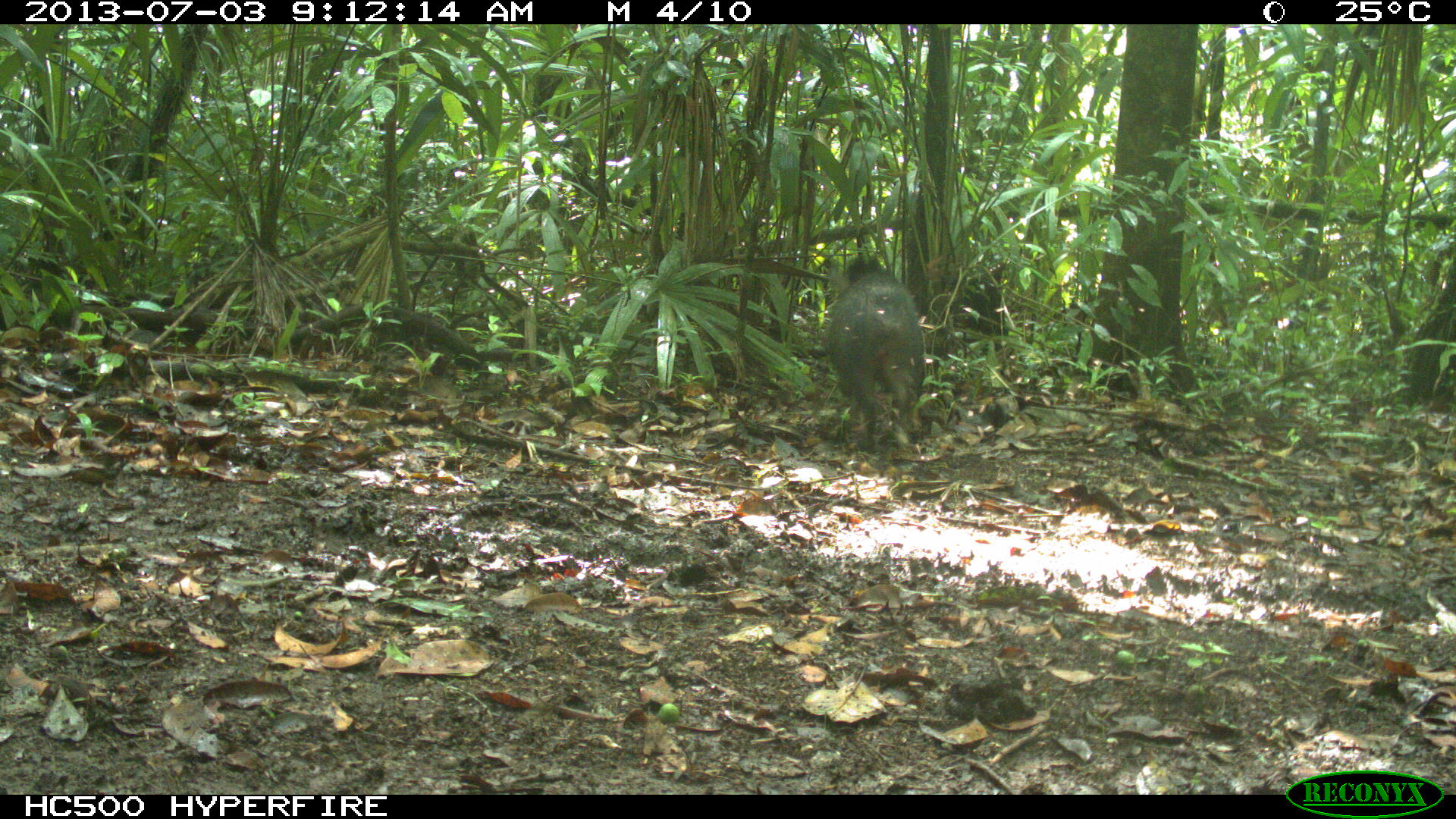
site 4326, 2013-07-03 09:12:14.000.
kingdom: Animalia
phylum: Chordata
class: Mammalia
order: Artiodactyla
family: Tayassuidae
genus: Pecari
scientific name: Pecari tajacu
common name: collared peccary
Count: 5.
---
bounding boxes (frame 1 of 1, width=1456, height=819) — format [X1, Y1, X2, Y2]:
pecari tajacu: [824, 253, 925, 453]